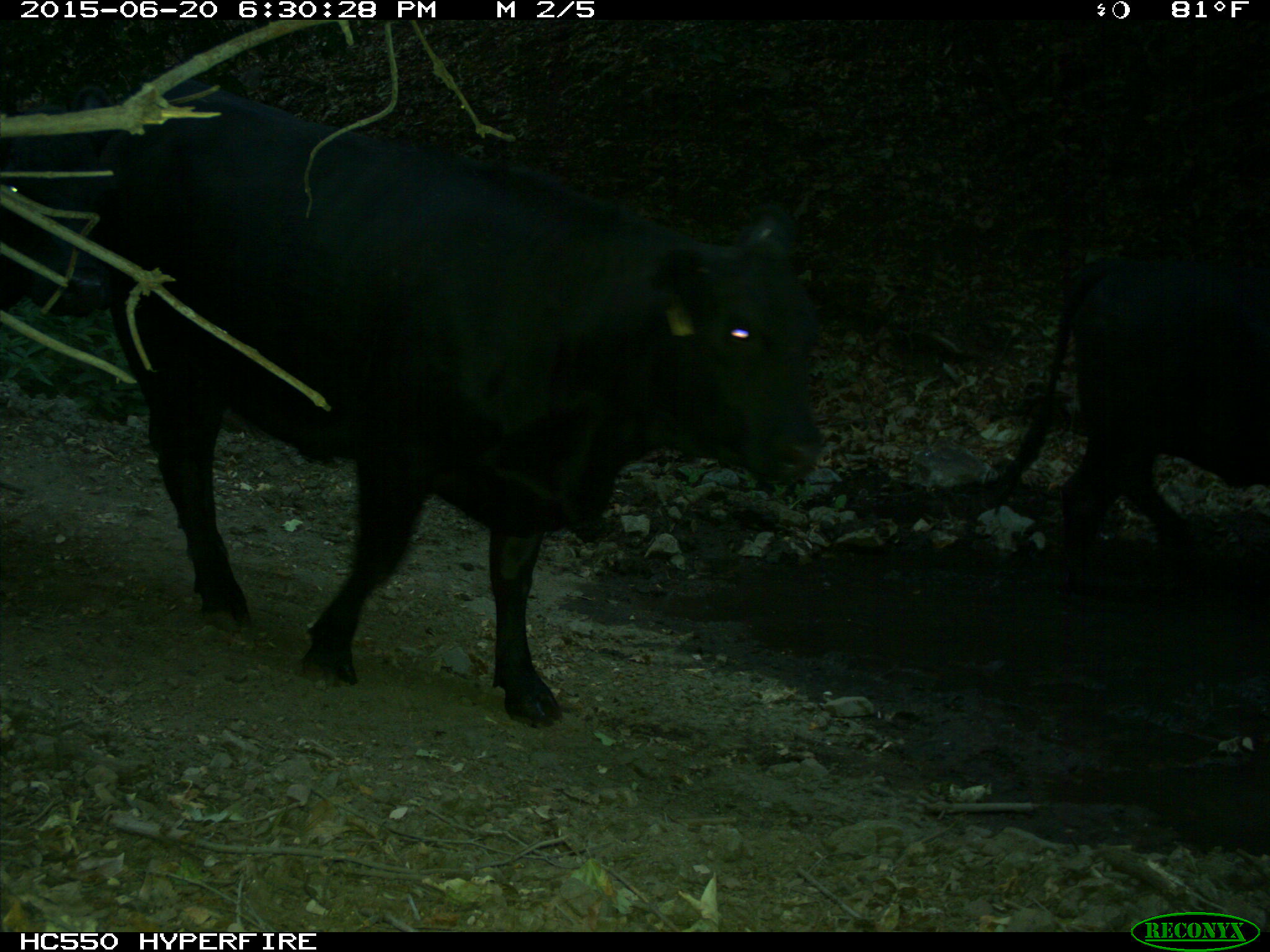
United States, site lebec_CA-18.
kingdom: Animalia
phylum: Chordata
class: Mammalia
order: Artiodactyla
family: Bovidae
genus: Bos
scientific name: Bos taurus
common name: domestic cow